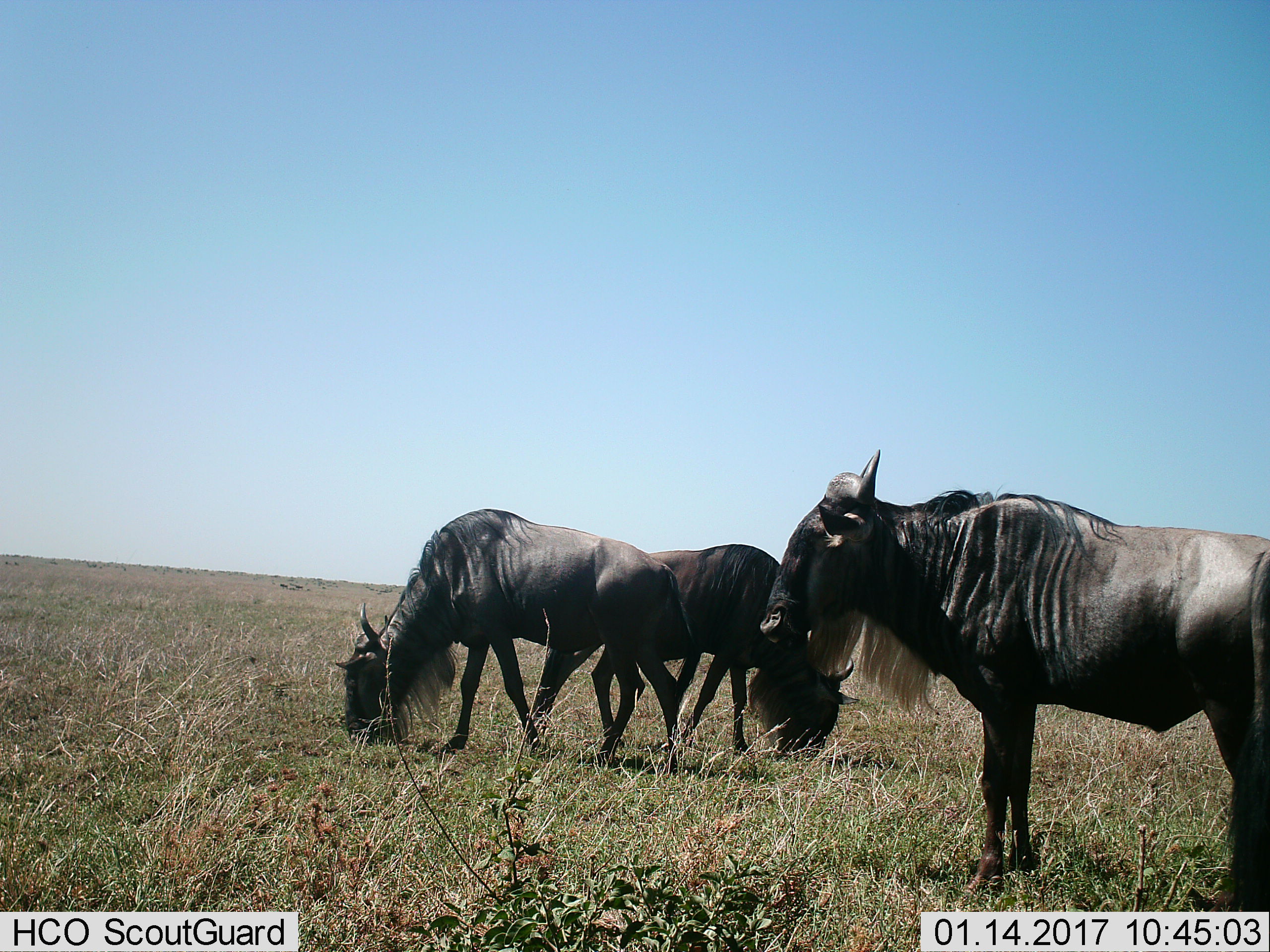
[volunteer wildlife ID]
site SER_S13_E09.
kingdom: Animalia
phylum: Chordata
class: Mammalia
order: Artiodactyla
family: Bovidae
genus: Connochaetes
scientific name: Connochaetes taurinus taurinus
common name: blue wildebeest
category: wildebeestblue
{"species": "wildebeestblue (blue wildebeest) (Connochaetes taurinus taurinus)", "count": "3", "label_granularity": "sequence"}